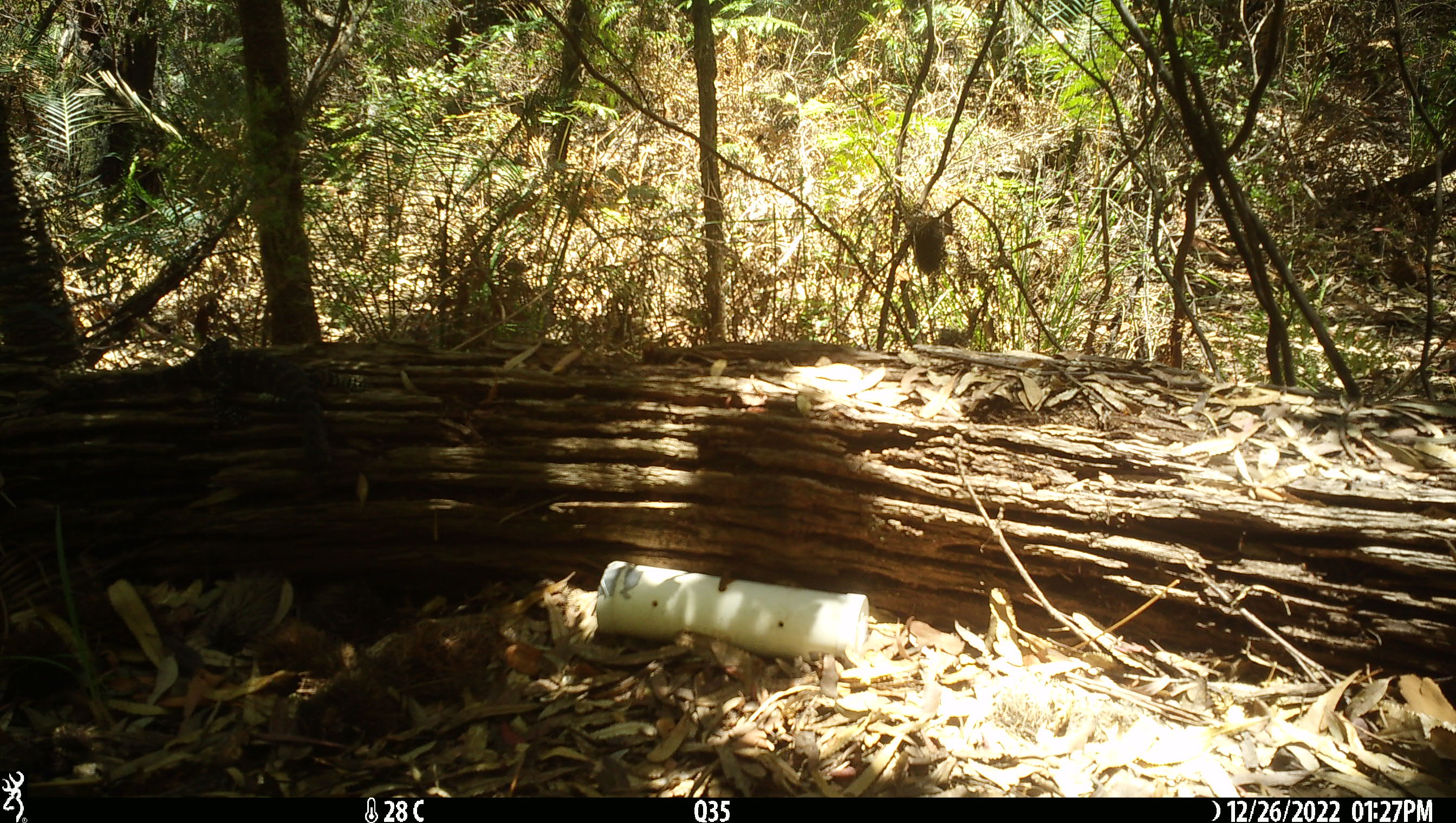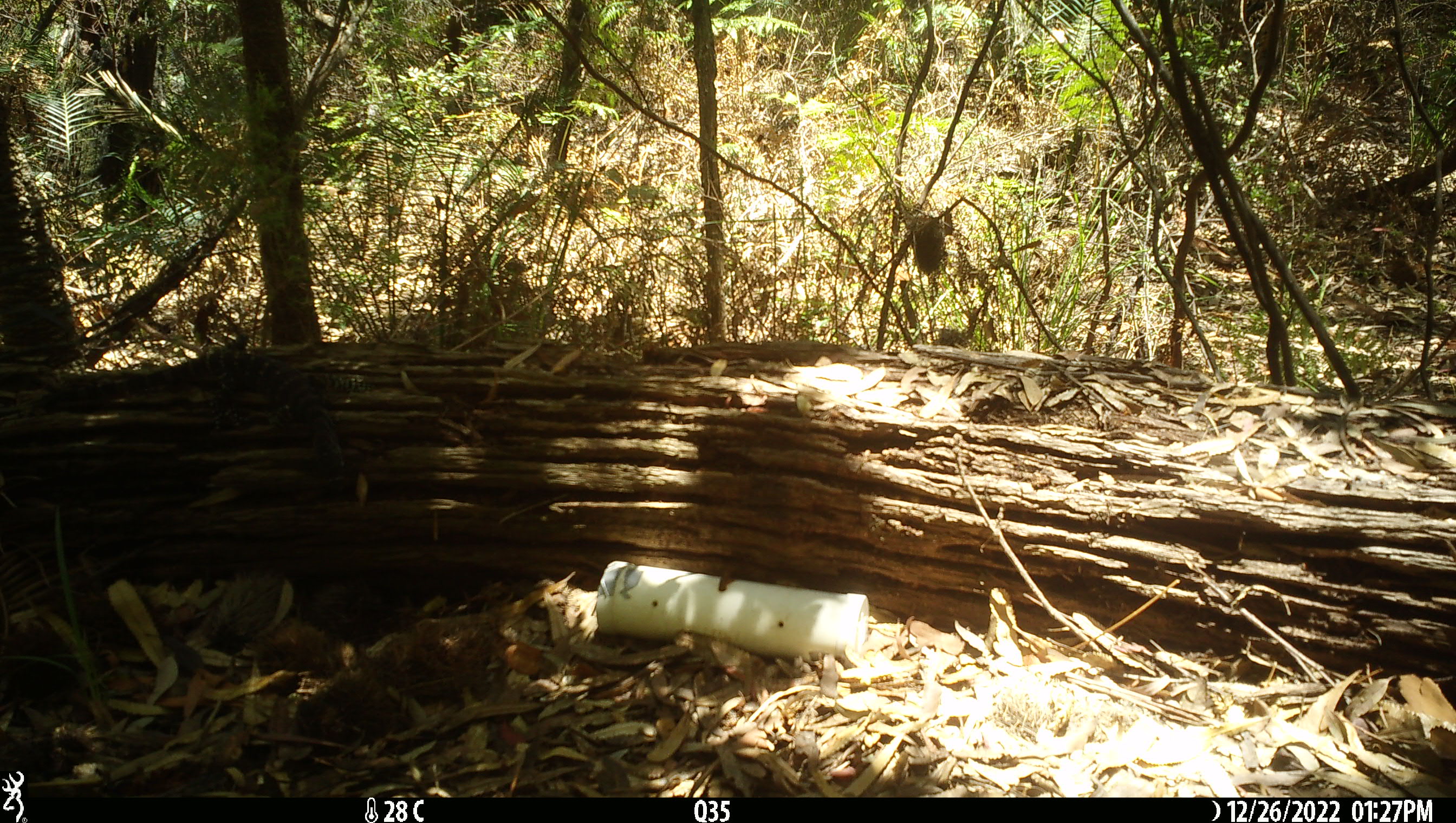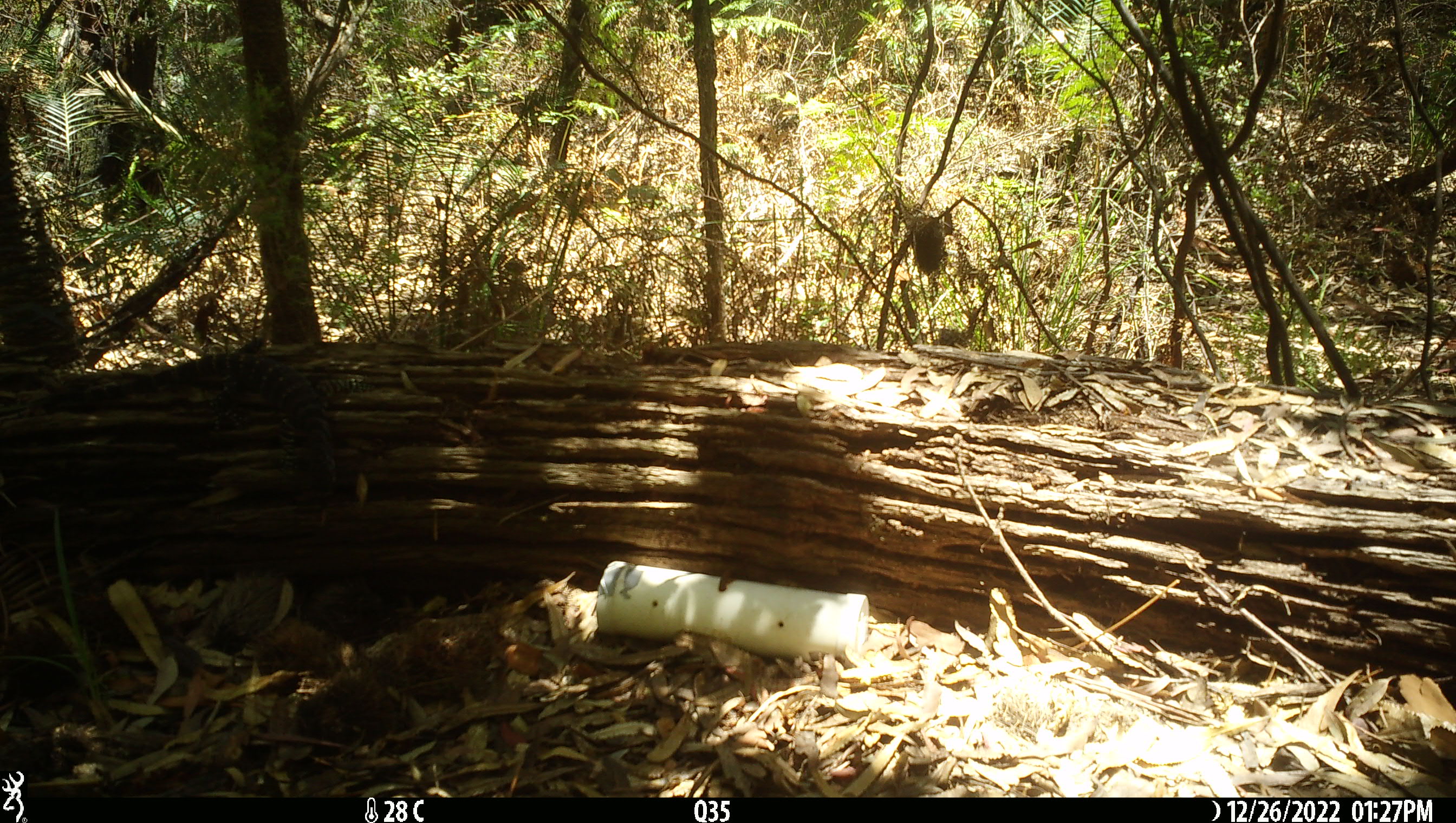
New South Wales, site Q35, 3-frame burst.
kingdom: Animalia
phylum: Chordata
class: Reptilia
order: Squamata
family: Varanidae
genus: Varanus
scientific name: Varanus varius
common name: lace monitor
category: goanna